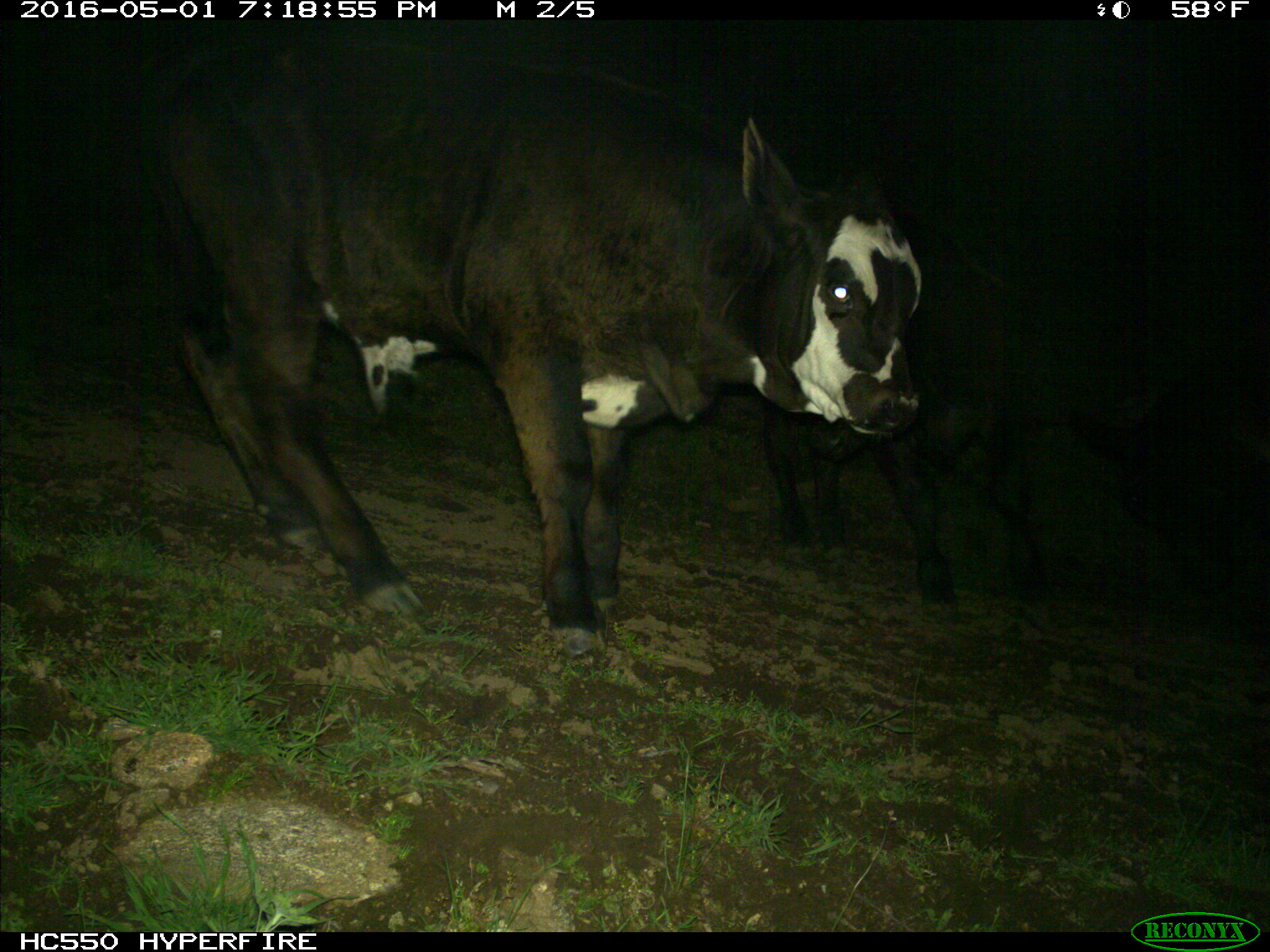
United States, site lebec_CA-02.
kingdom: Animalia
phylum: Chordata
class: Mammalia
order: Artiodactyla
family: Bovidae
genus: Bos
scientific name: Bos taurus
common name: domestic cow